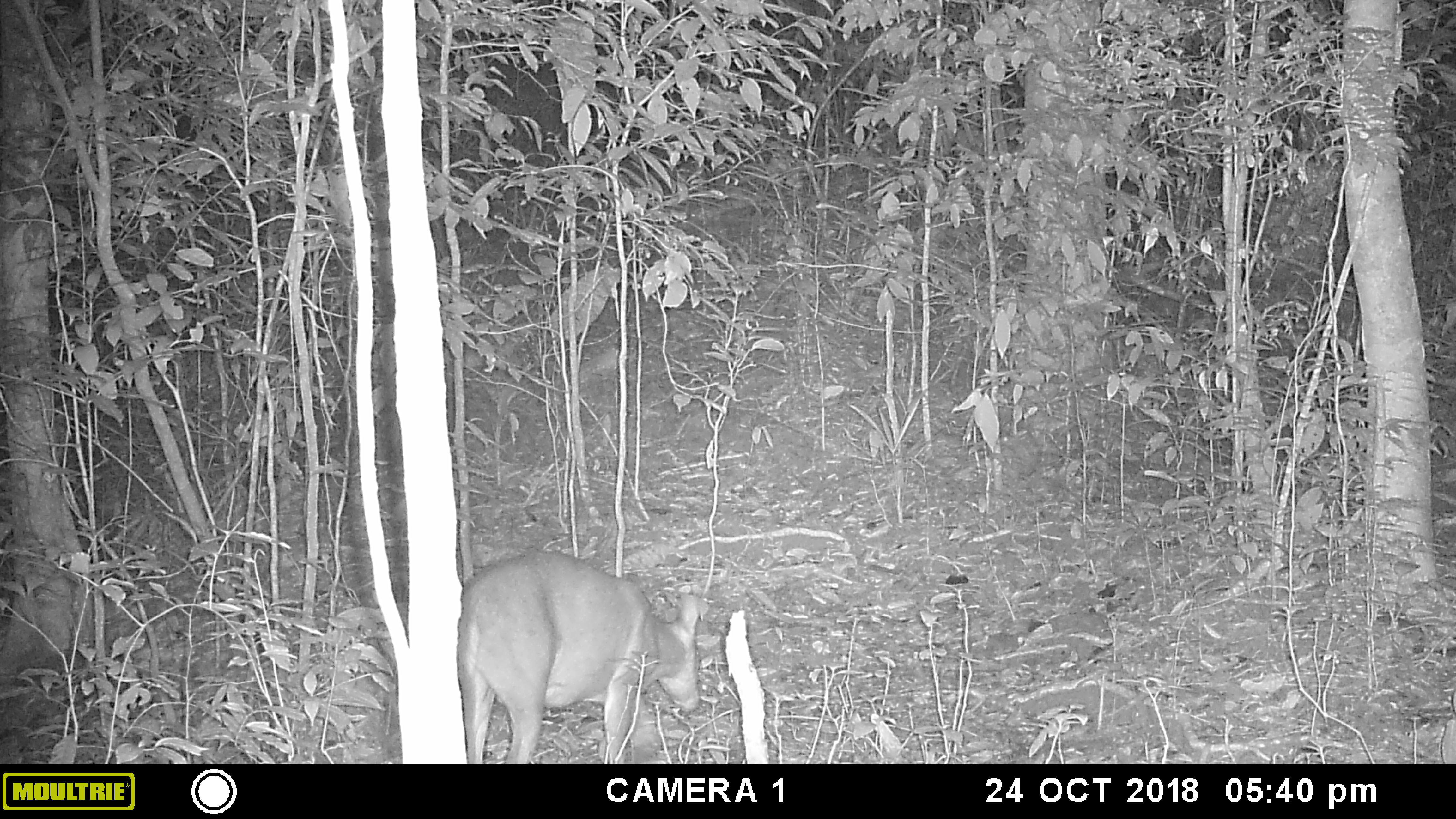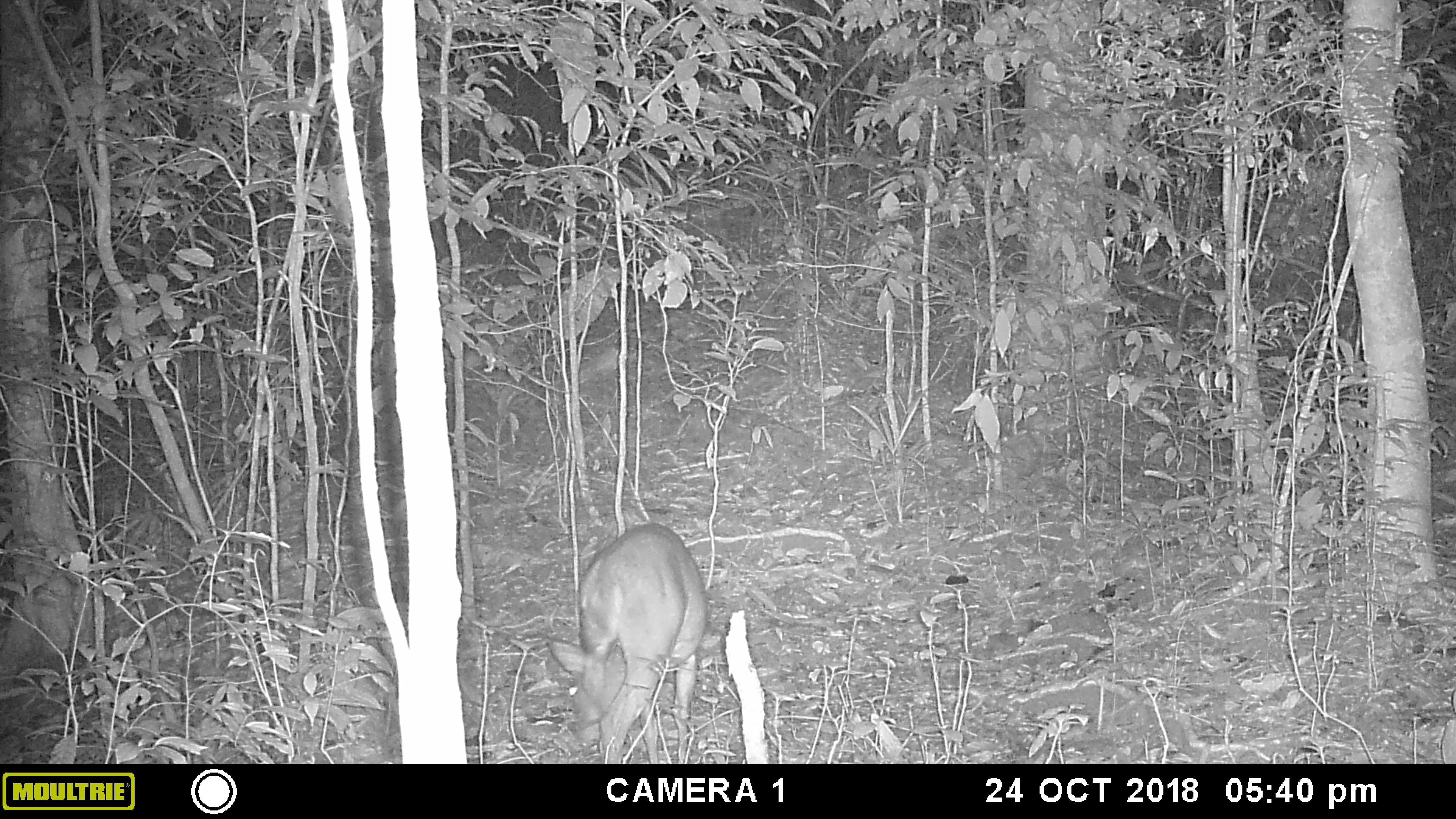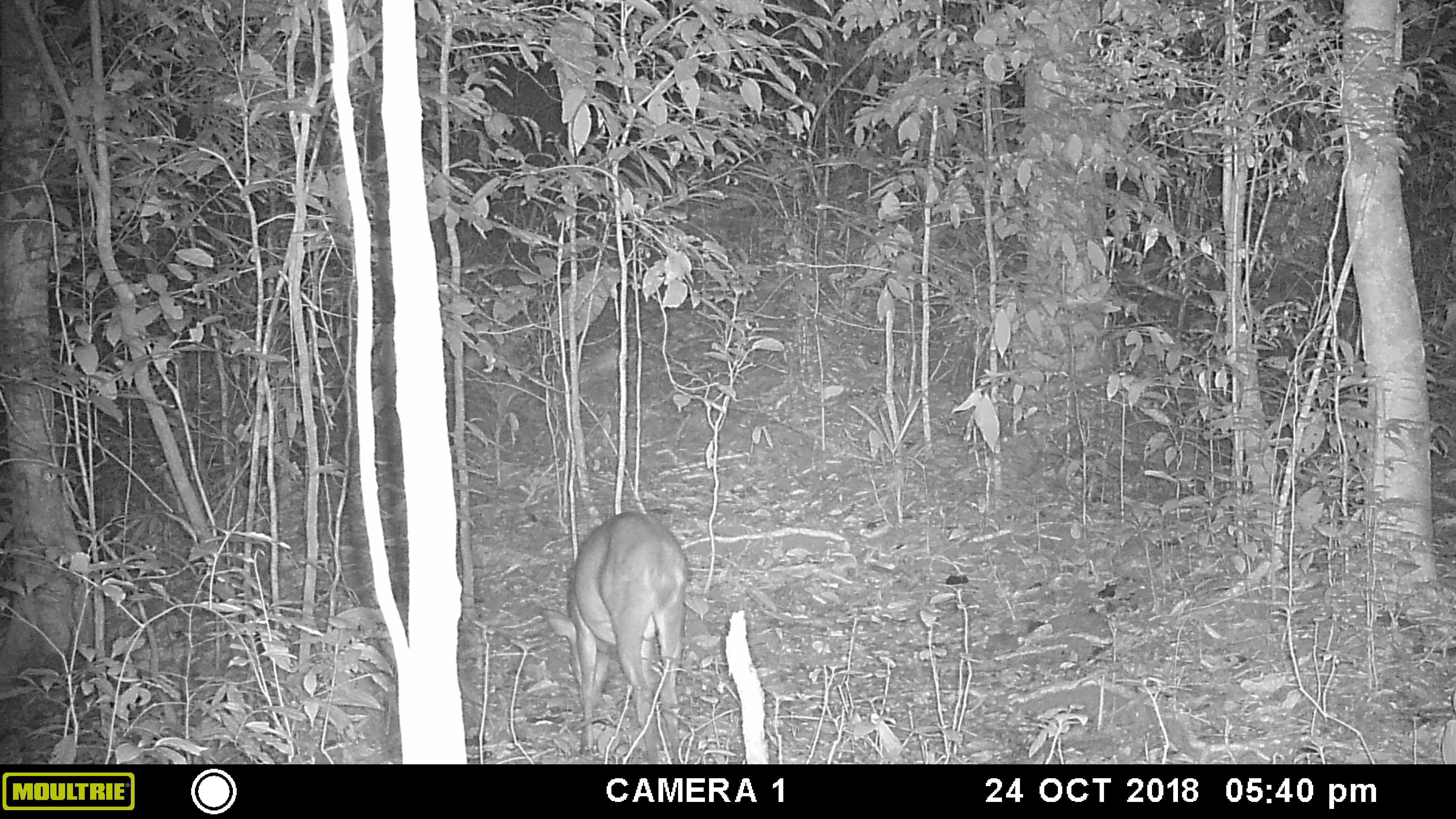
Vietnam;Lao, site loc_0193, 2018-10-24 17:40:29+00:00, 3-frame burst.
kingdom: Animalia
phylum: Chordata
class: Mammalia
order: Artiodactyla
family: Cervidae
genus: Muntiacus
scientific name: Muntiacus vuquangensis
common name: large-antlered muntjac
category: large antlered muntjac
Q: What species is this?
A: Large antlered muntjac (large-antlered muntjac) (Muntiacus vuquangensis).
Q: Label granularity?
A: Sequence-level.